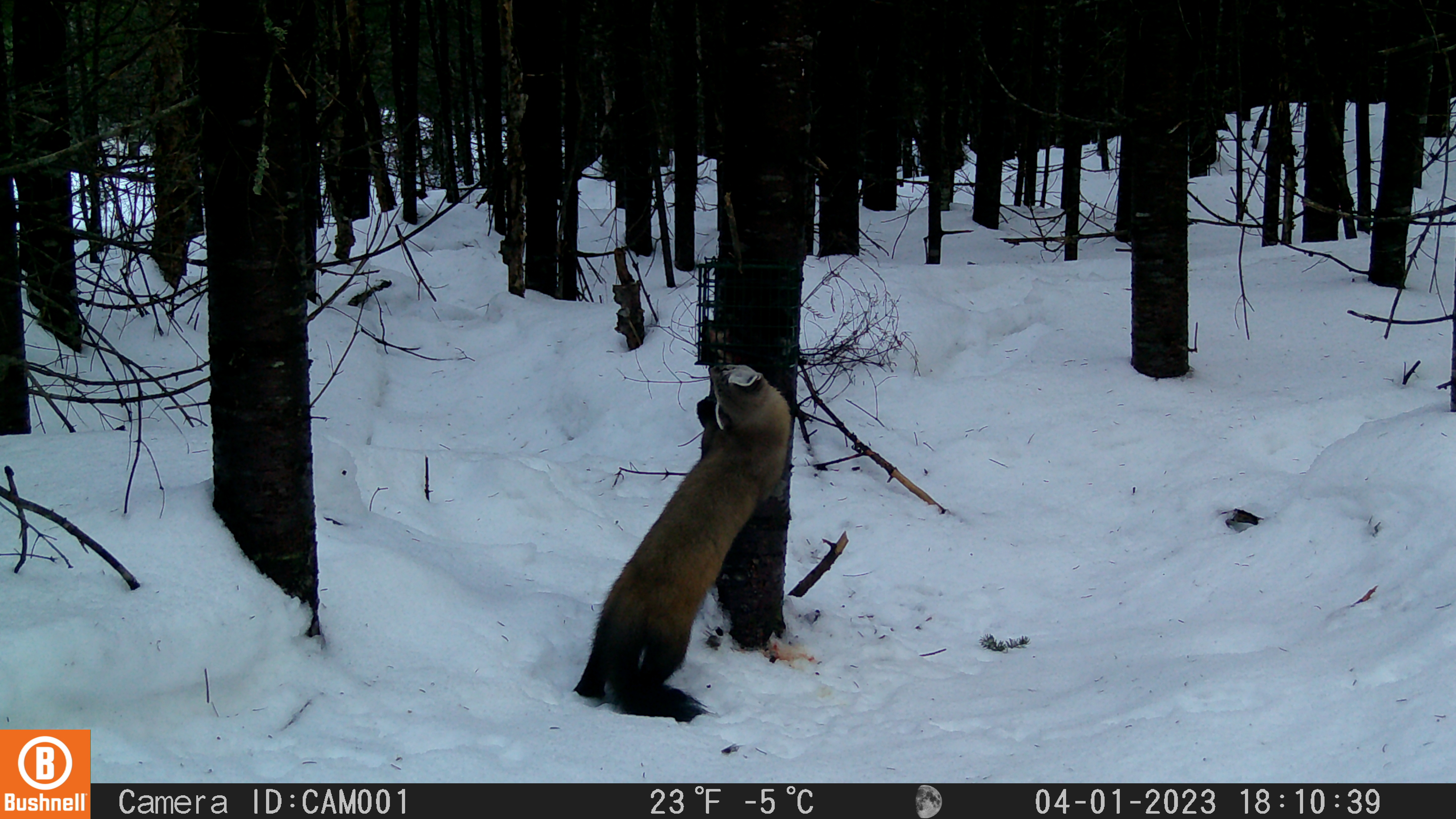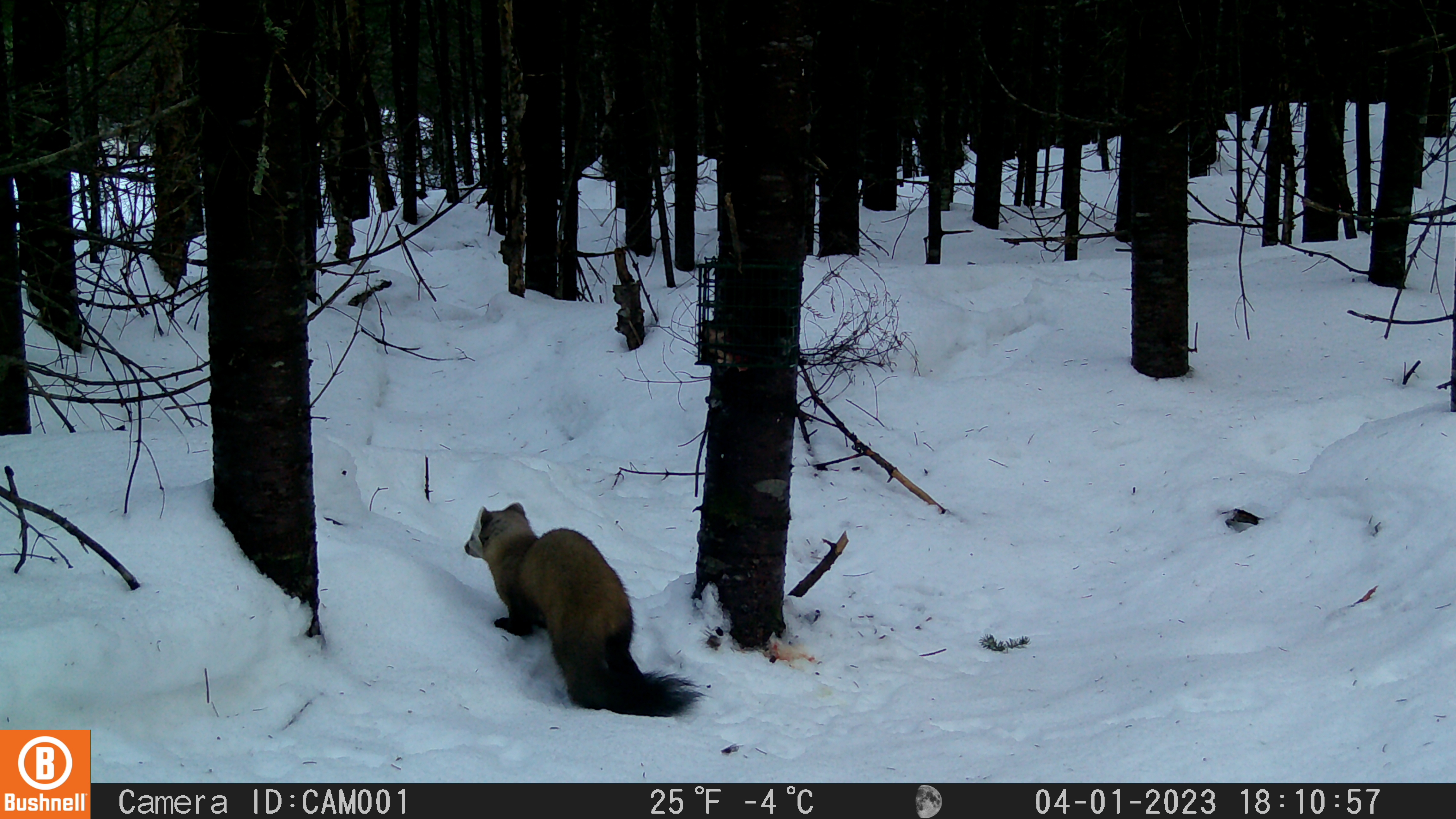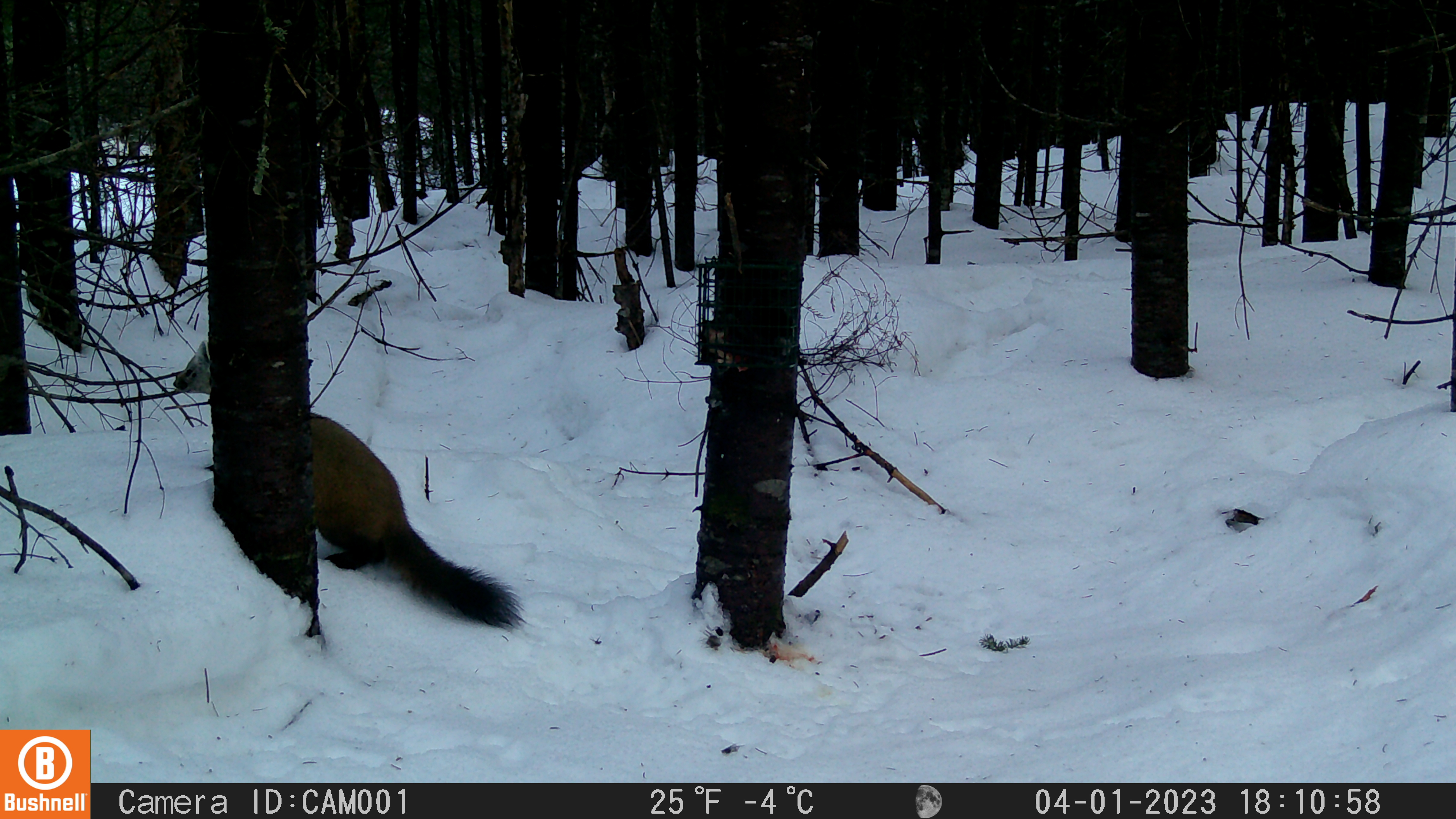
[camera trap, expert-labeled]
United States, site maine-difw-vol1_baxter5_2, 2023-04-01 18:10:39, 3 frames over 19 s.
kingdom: Animalia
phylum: Chordata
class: Mammalia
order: Carnivora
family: Mustelidae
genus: Martes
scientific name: Martes americana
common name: american marten